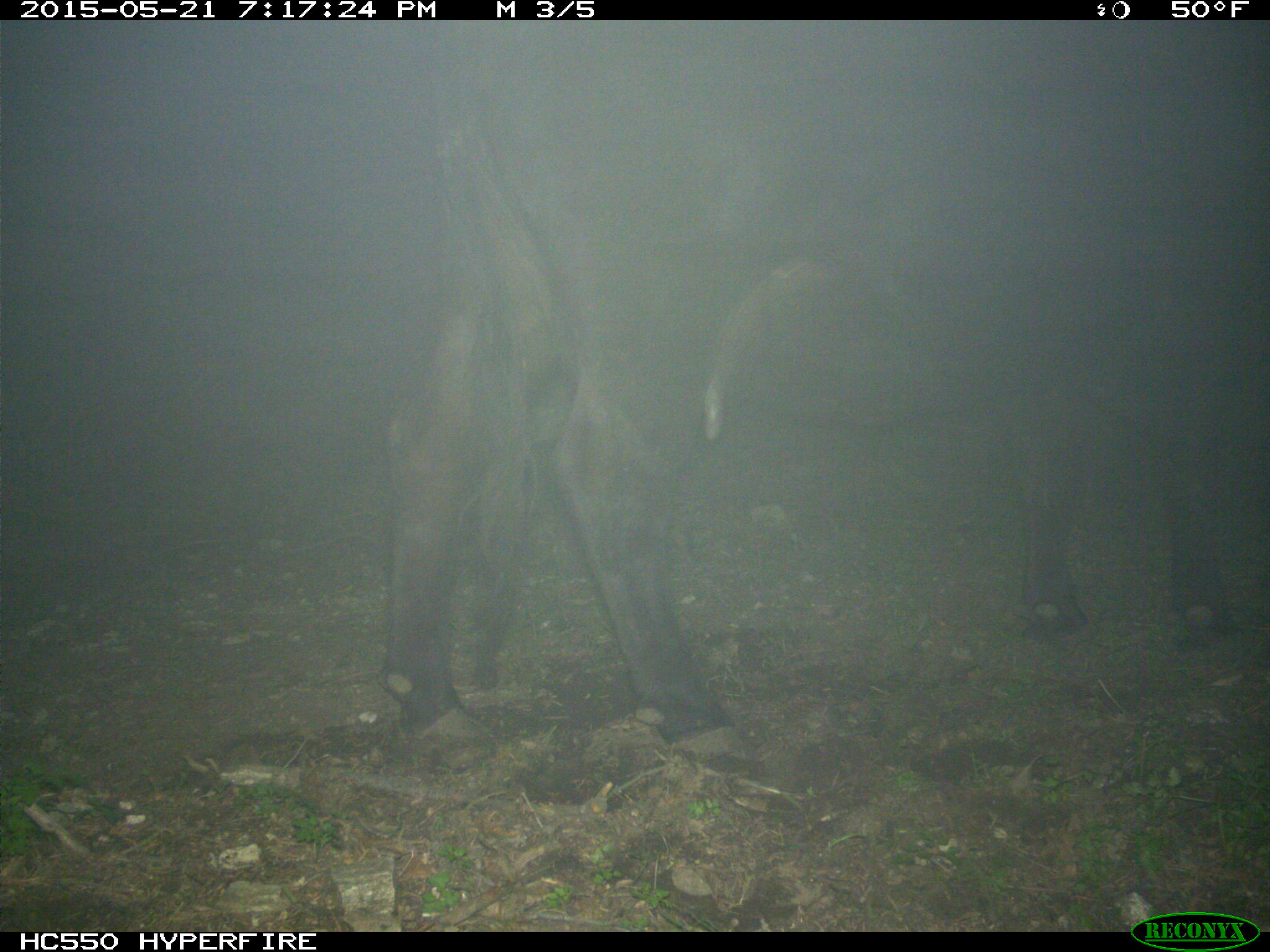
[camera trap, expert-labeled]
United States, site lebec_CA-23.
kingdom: Animalia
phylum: Chordata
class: Mammalia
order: Artiodactyla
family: Bovidae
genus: Bos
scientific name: Bos taurus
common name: domestic cow